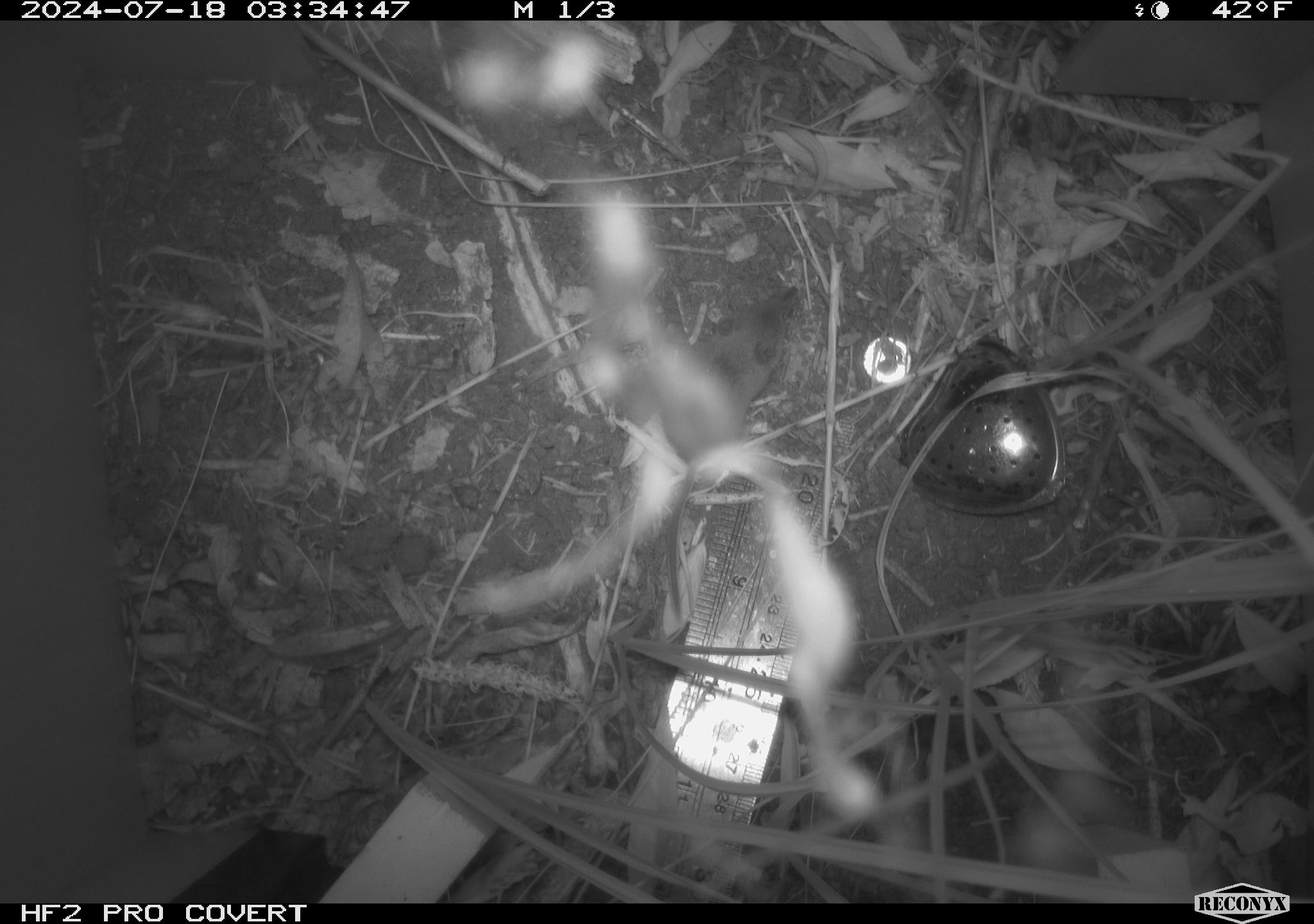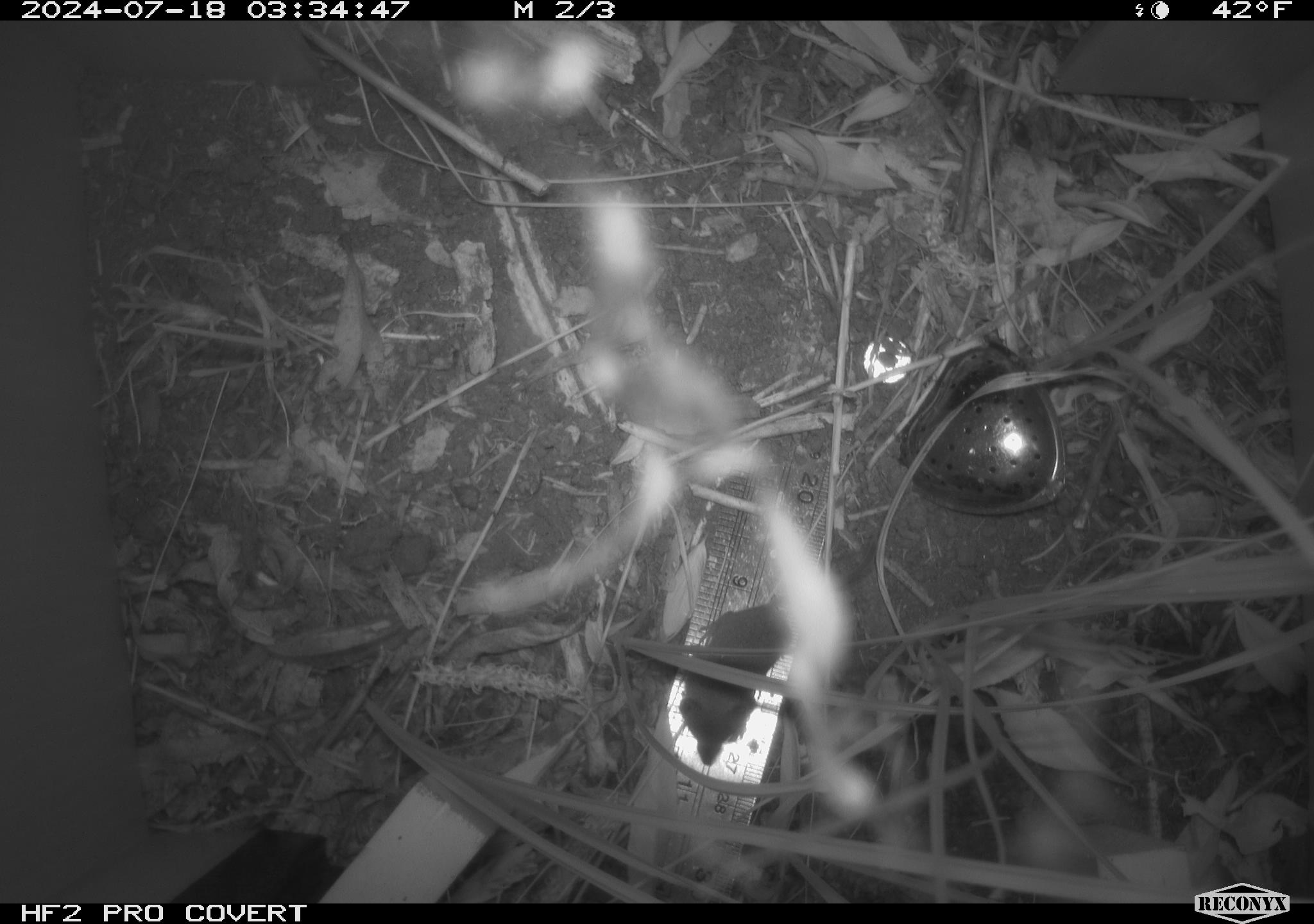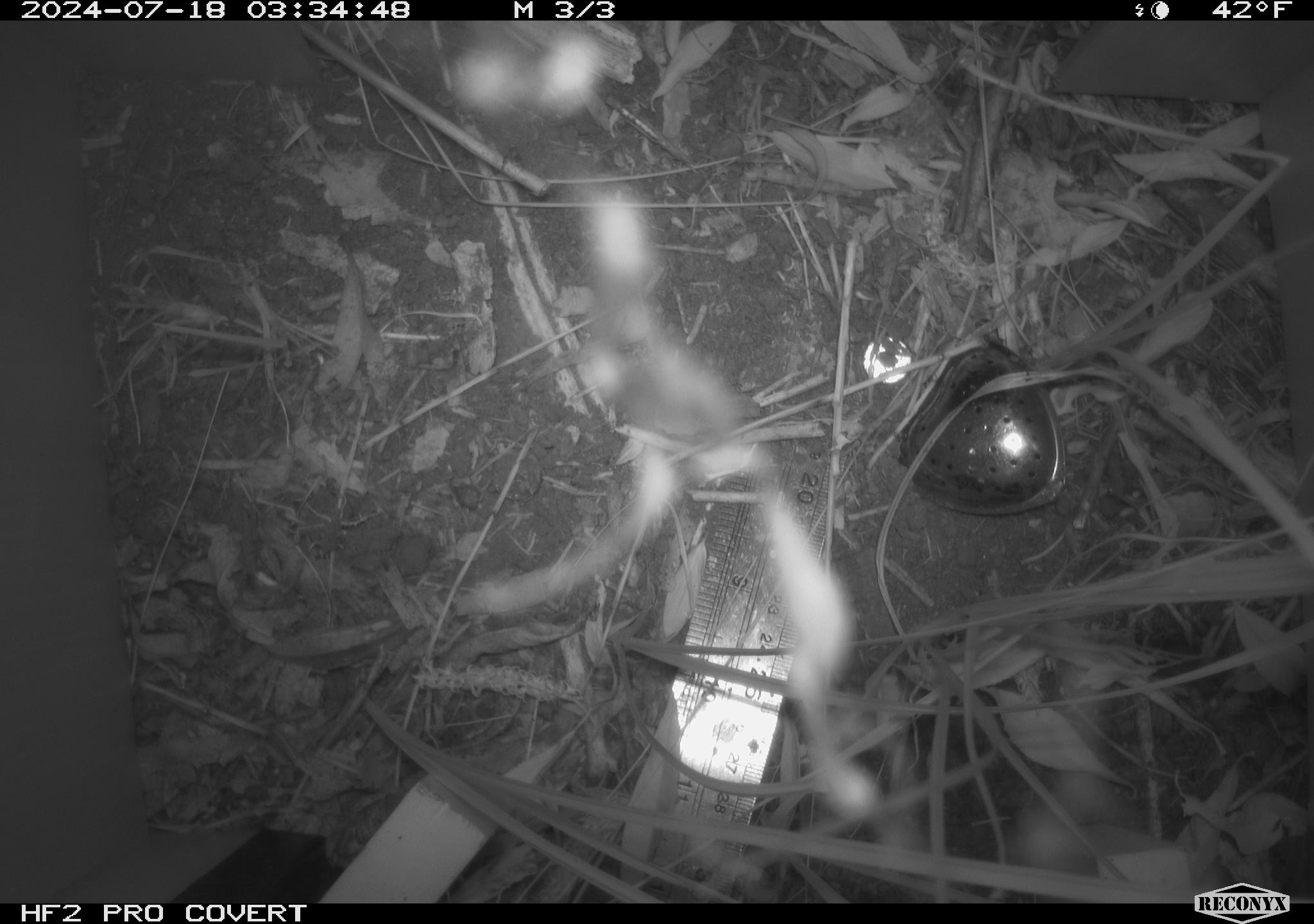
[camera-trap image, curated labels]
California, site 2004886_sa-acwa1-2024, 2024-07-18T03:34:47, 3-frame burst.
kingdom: Animalia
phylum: Chordata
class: Mammalia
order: Eulipotyphla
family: Soricidae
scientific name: Soricidae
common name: shrews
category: soricidae family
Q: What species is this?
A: Soricidae family (shrews) (Soricidae).